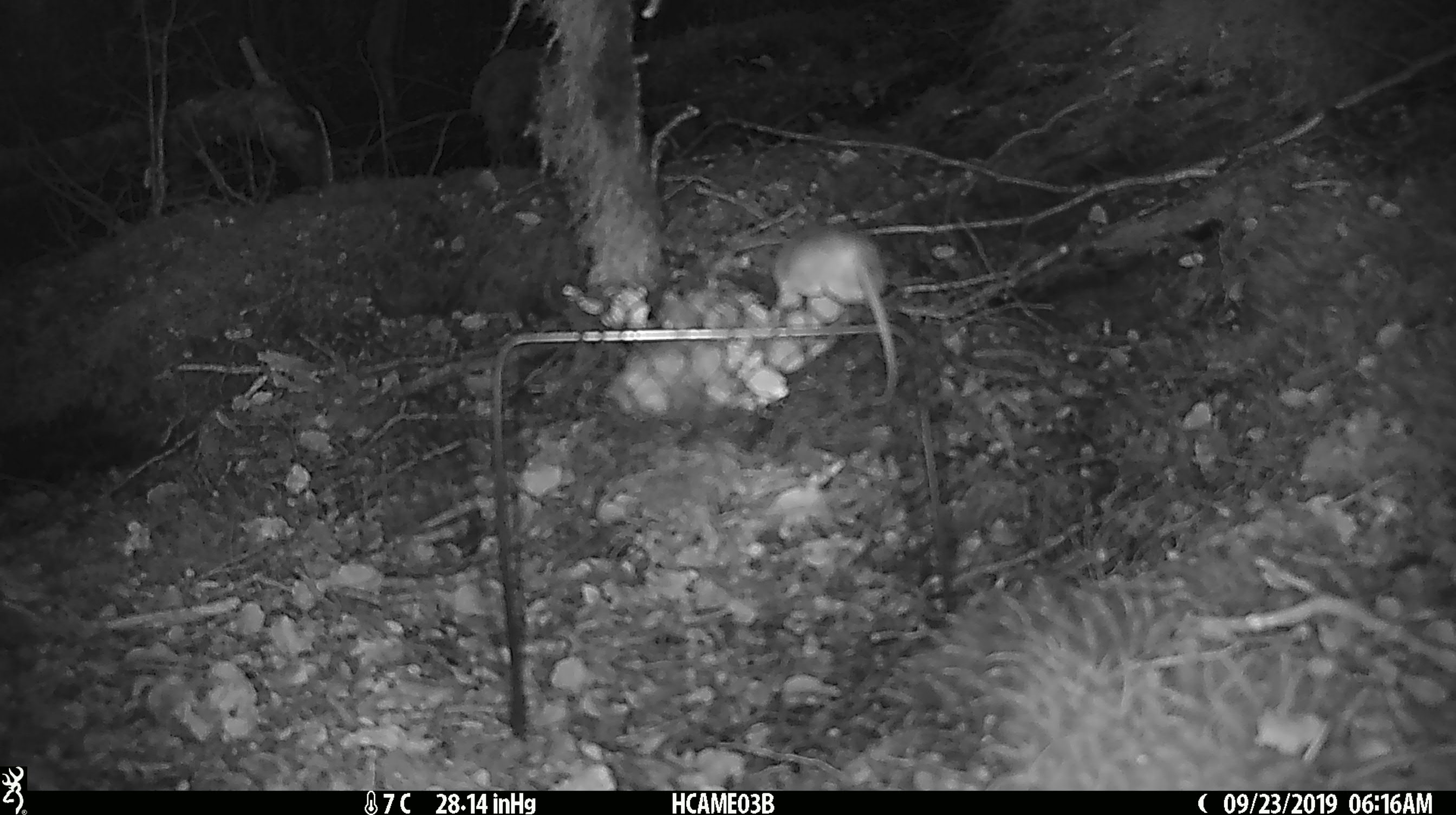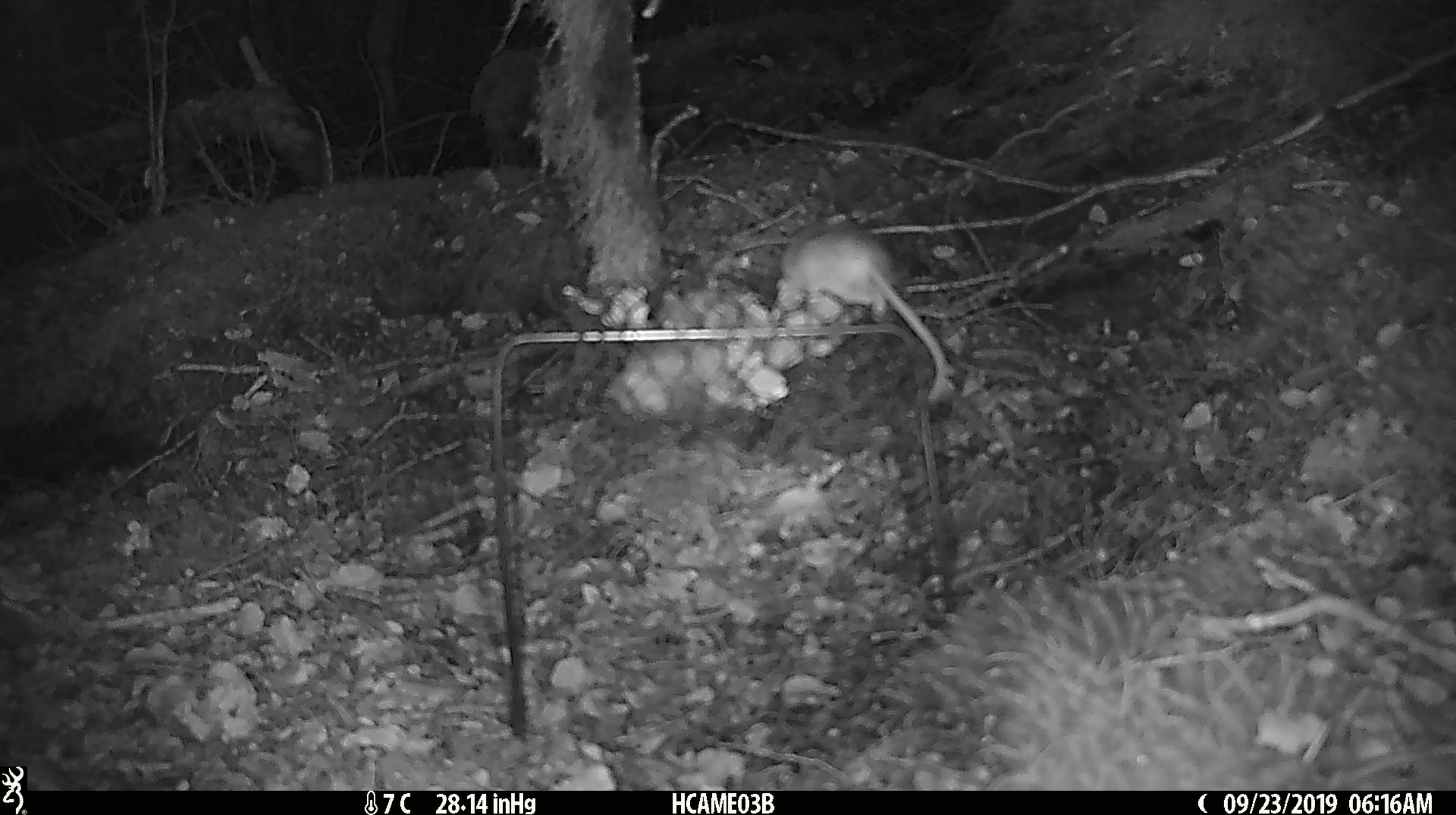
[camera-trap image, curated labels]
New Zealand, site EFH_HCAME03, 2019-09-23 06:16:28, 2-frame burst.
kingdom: Animalia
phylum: Chordata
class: Mammalia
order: Rodentia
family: Muridae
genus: Mus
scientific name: Mus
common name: mouse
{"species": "mouse (Mus)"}